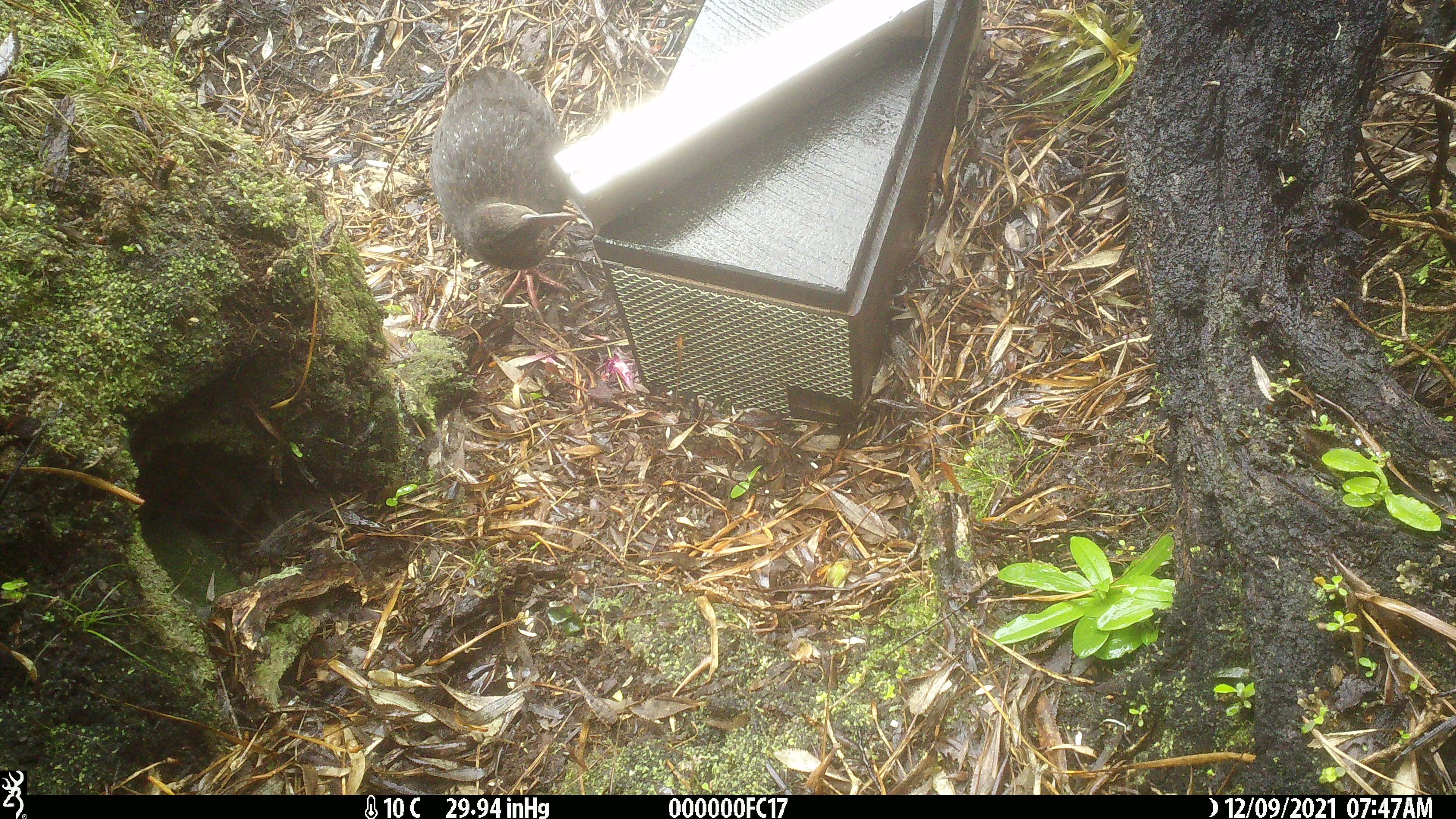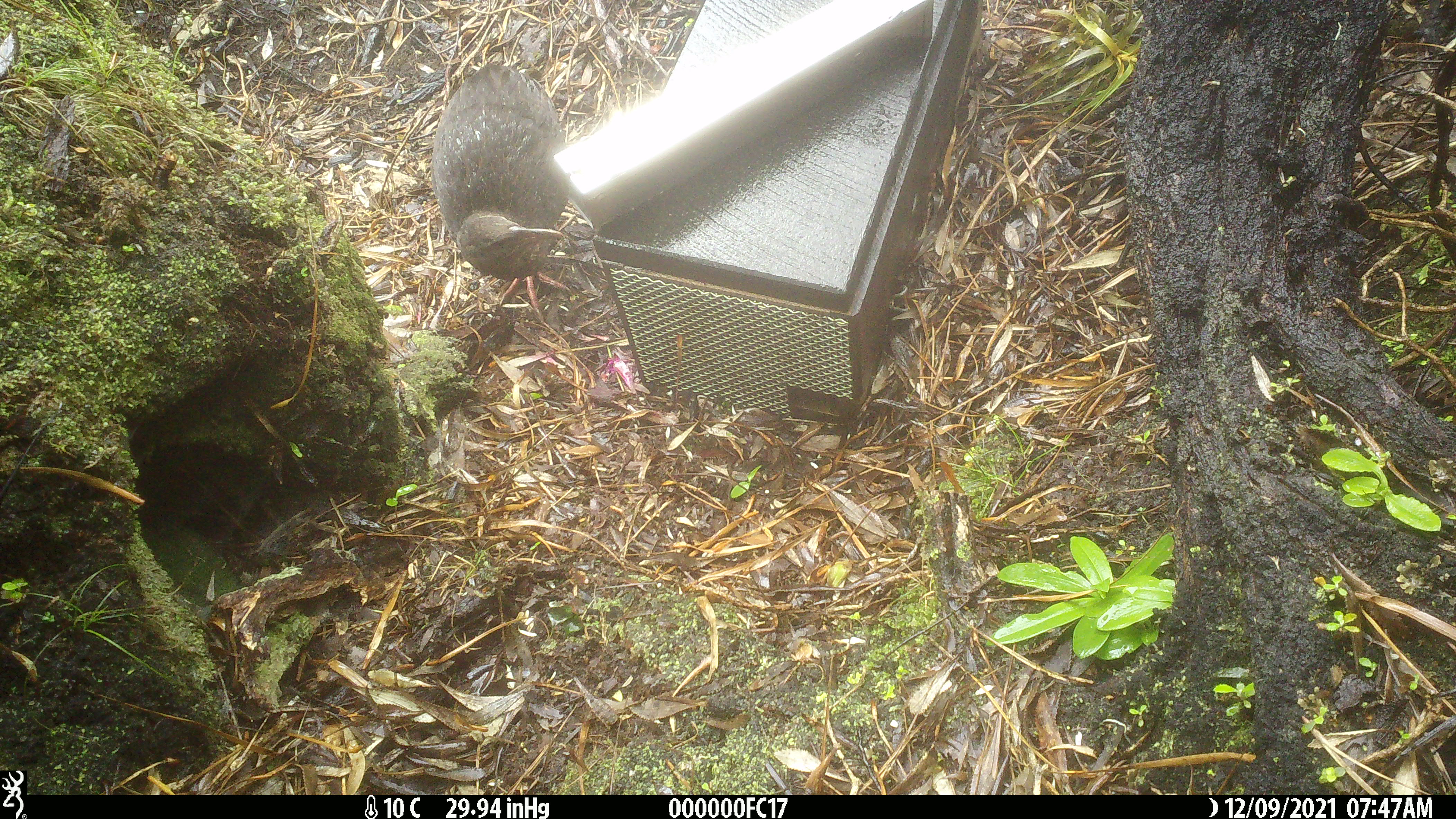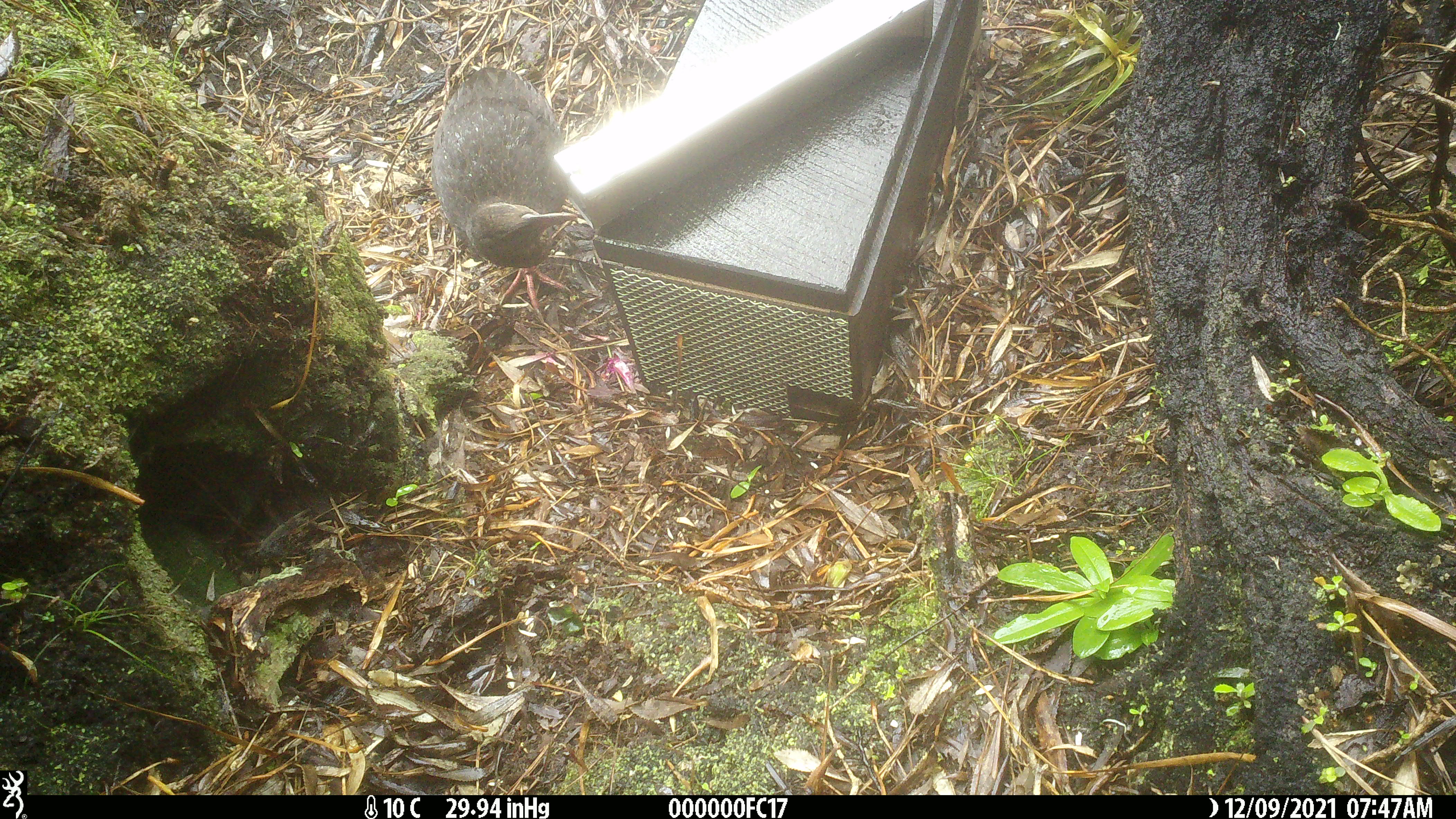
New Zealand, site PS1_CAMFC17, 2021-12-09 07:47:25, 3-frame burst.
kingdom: Animalia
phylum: Chordata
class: Aves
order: Gruiformes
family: Rallidae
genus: Gallirallus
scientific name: Gallirallus australis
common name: weka